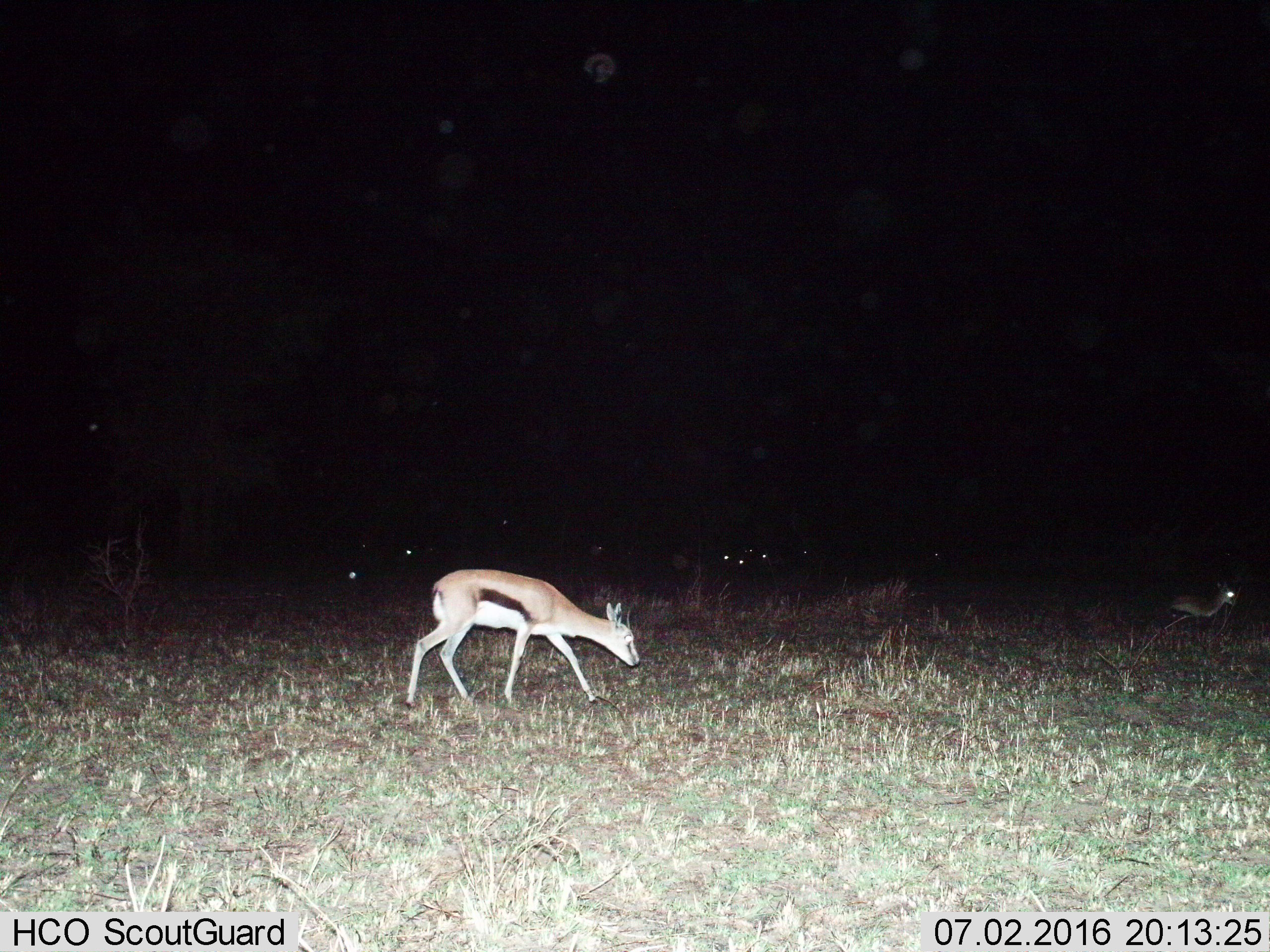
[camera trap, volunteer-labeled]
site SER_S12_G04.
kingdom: Animalia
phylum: Chordata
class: Mammalia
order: Artiodactyla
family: Bovidae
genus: Eudorcas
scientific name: Eudorcas thomsonii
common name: thomson's gazelle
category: gazellethomsons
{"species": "gazellethomsons (thomson's gazelle) (Eudorcas thomsonii)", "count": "2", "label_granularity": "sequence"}